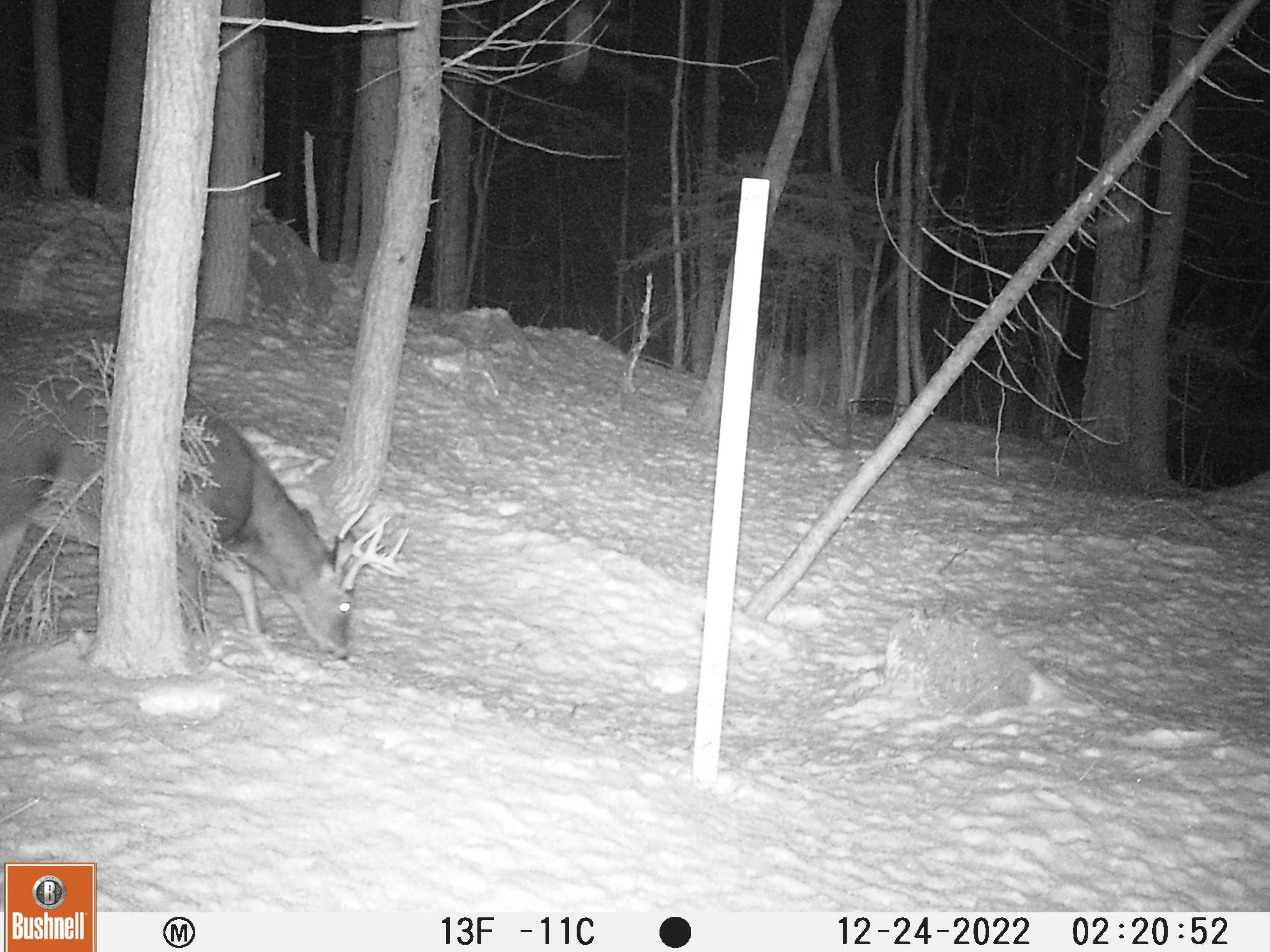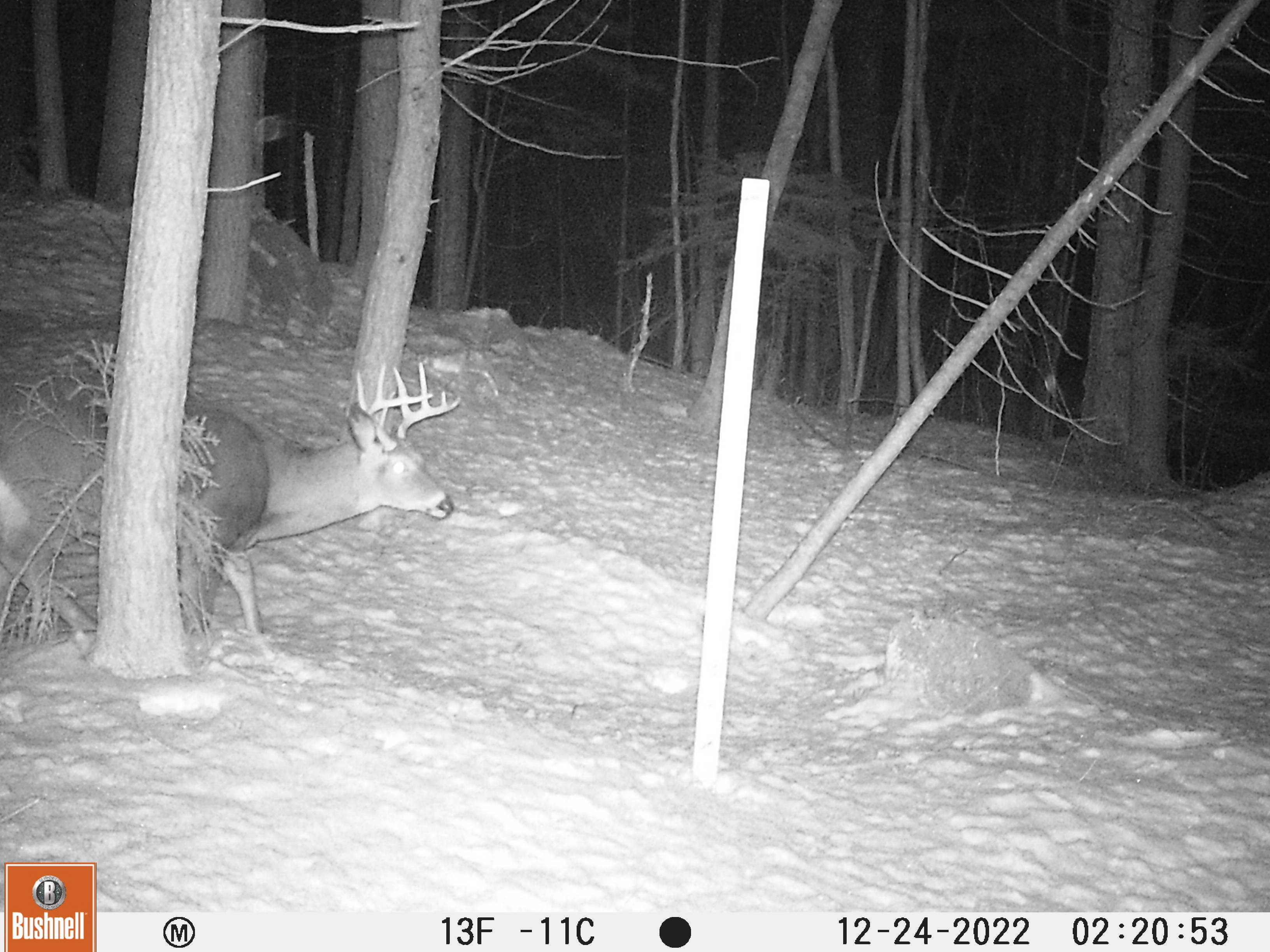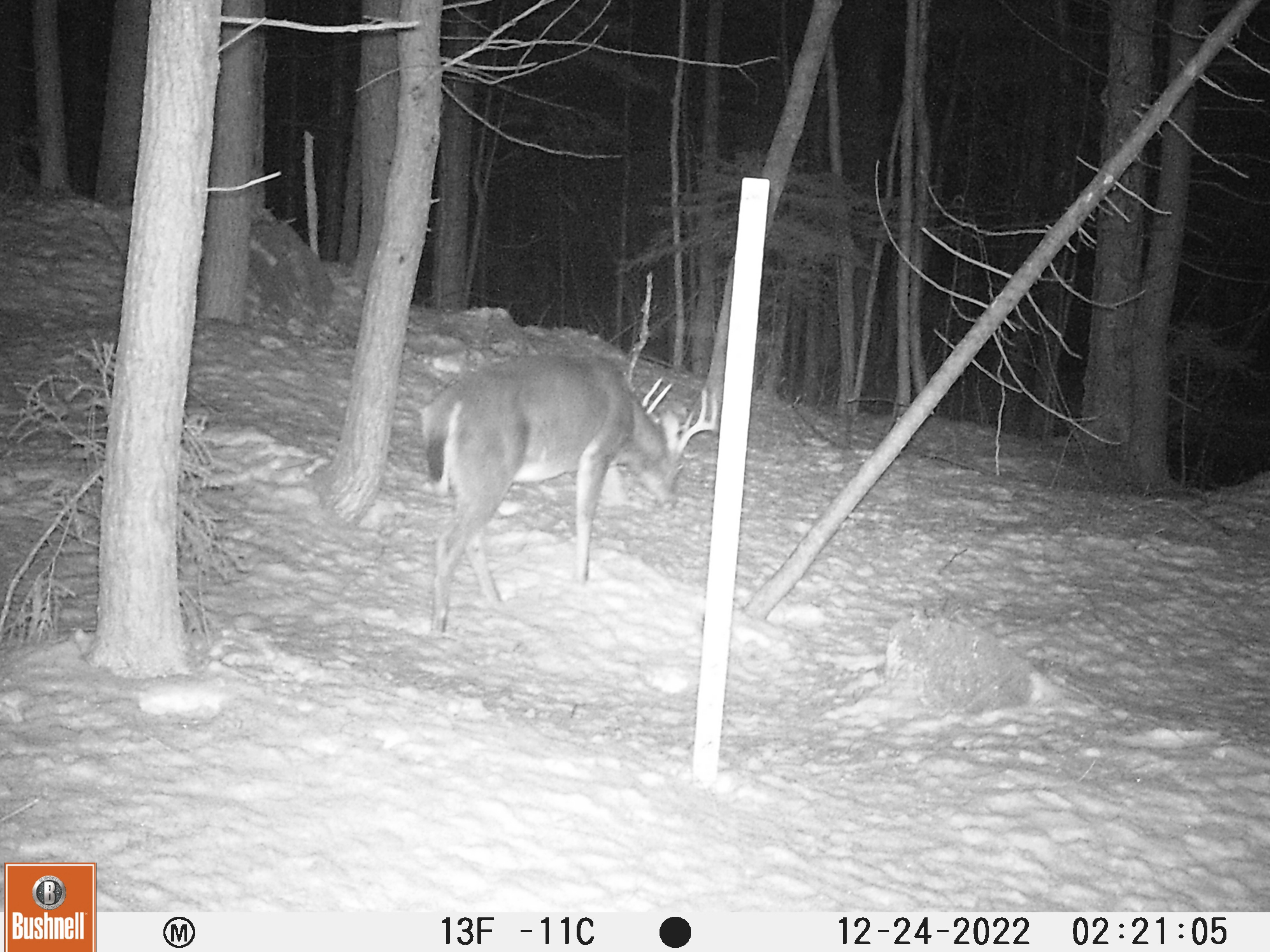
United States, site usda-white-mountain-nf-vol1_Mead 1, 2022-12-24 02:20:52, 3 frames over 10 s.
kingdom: Animalia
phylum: Chordata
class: Mammalia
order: Artiodactyla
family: Cervidae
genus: Odocoileus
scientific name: Odocoileus virginianus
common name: white-tailed deer